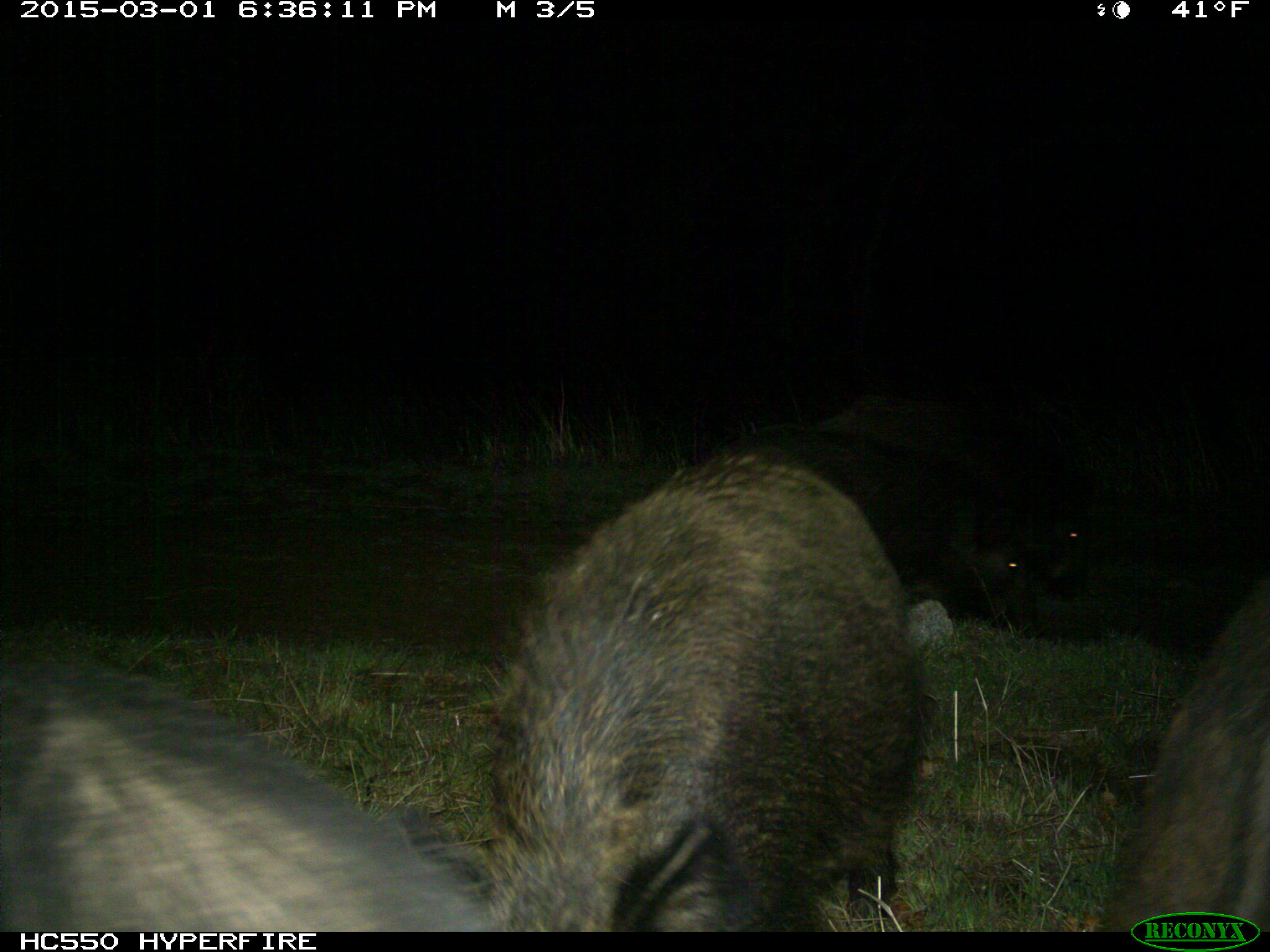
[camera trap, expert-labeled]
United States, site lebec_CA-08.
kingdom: Animalia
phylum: Chordata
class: Mammalia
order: Artiodactyla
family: Suidae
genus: Sus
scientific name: Sus scrofa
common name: wild boar